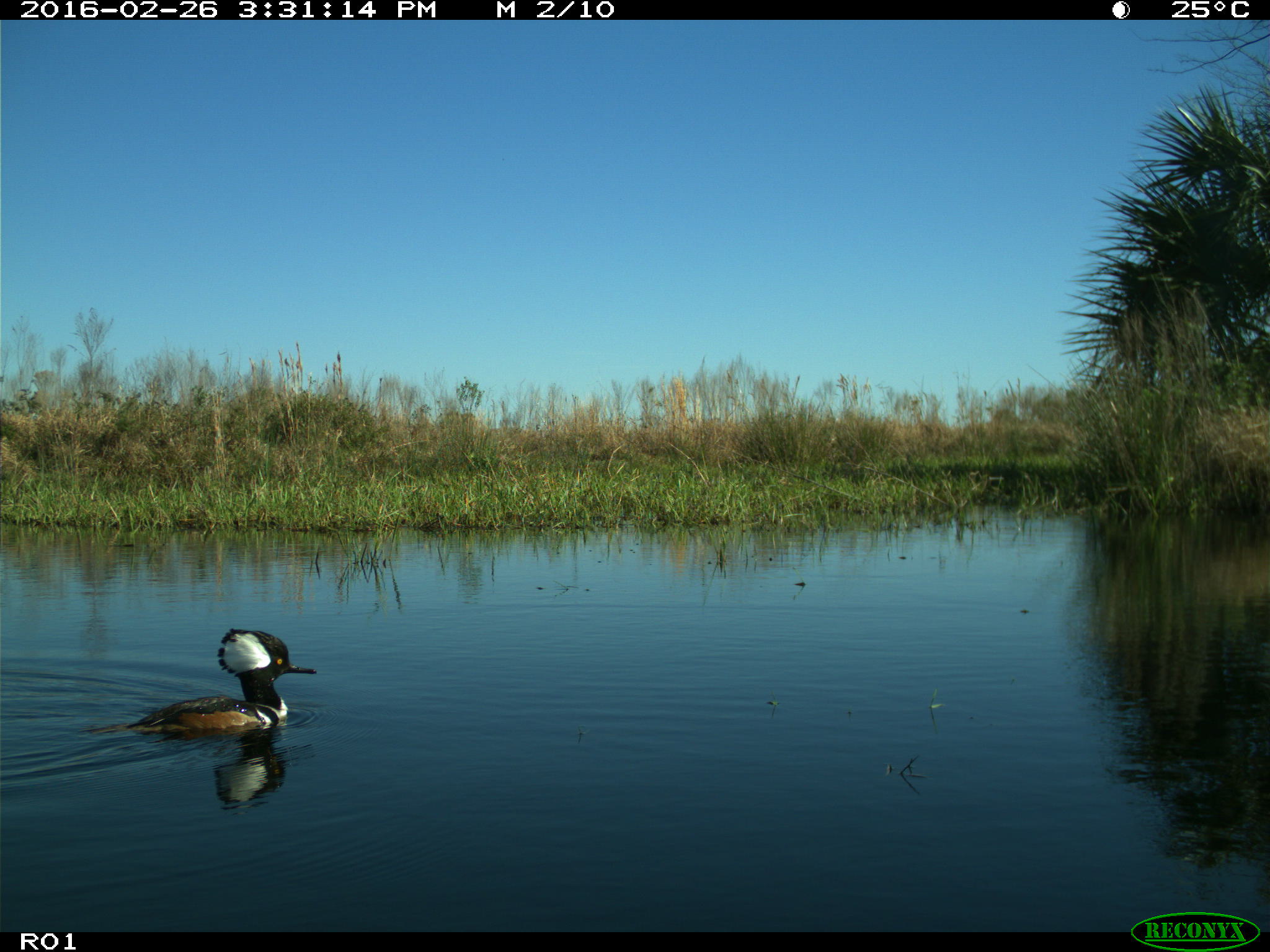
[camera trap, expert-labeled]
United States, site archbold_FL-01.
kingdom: Animalia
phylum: Chordata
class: Aves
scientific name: Aves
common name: birds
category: unidentified bird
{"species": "unidentified bird (birds) (Aves)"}